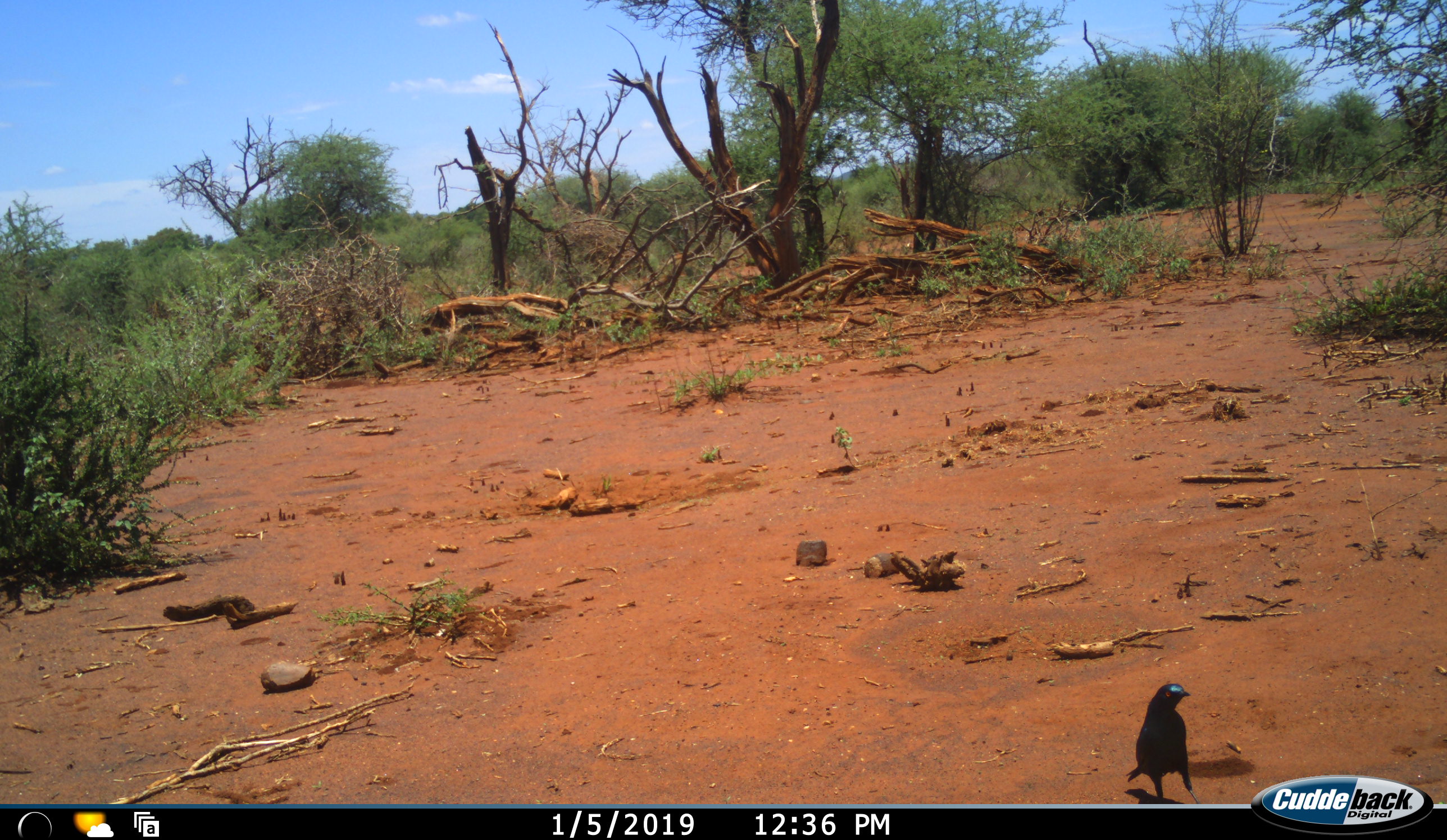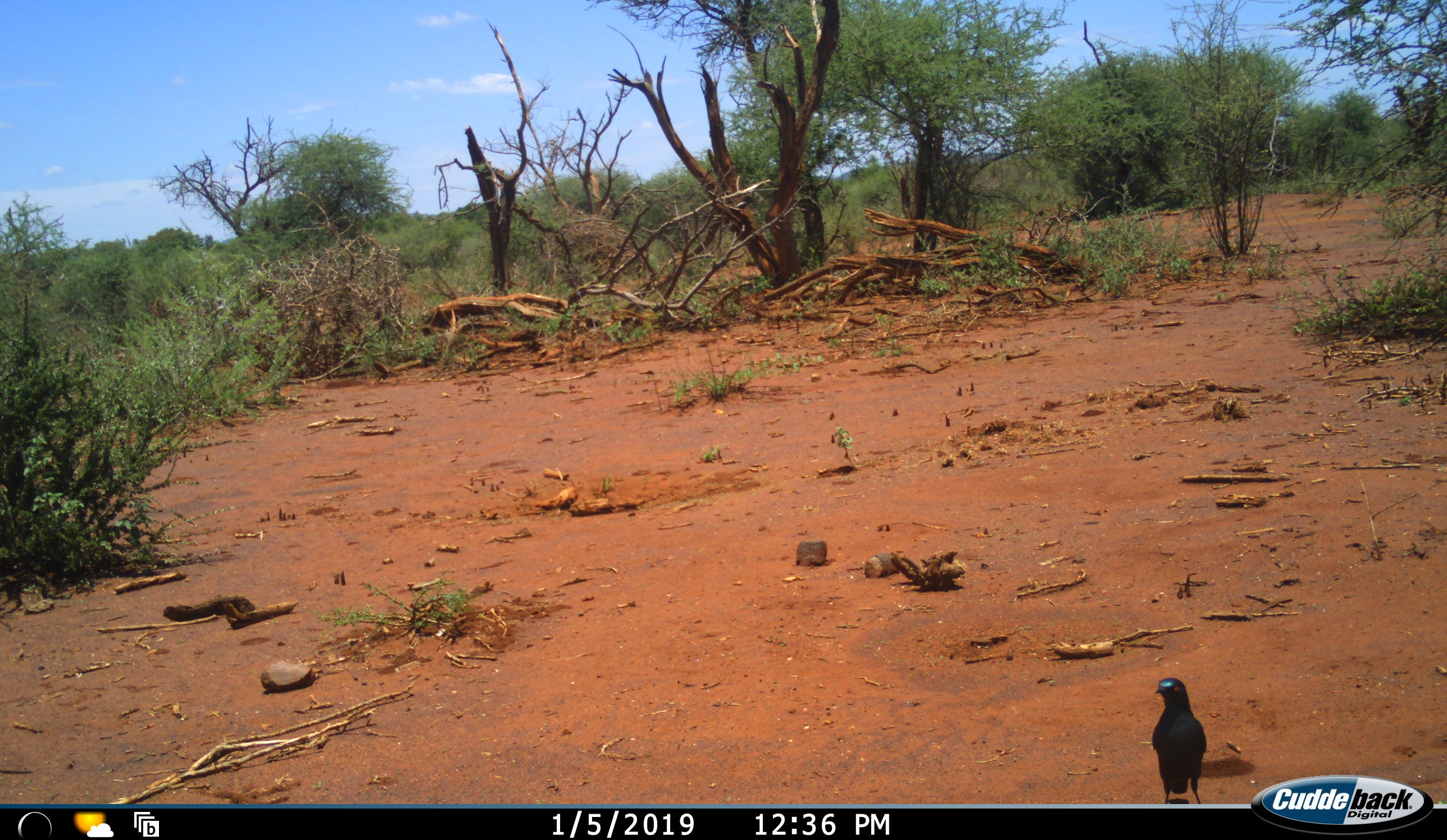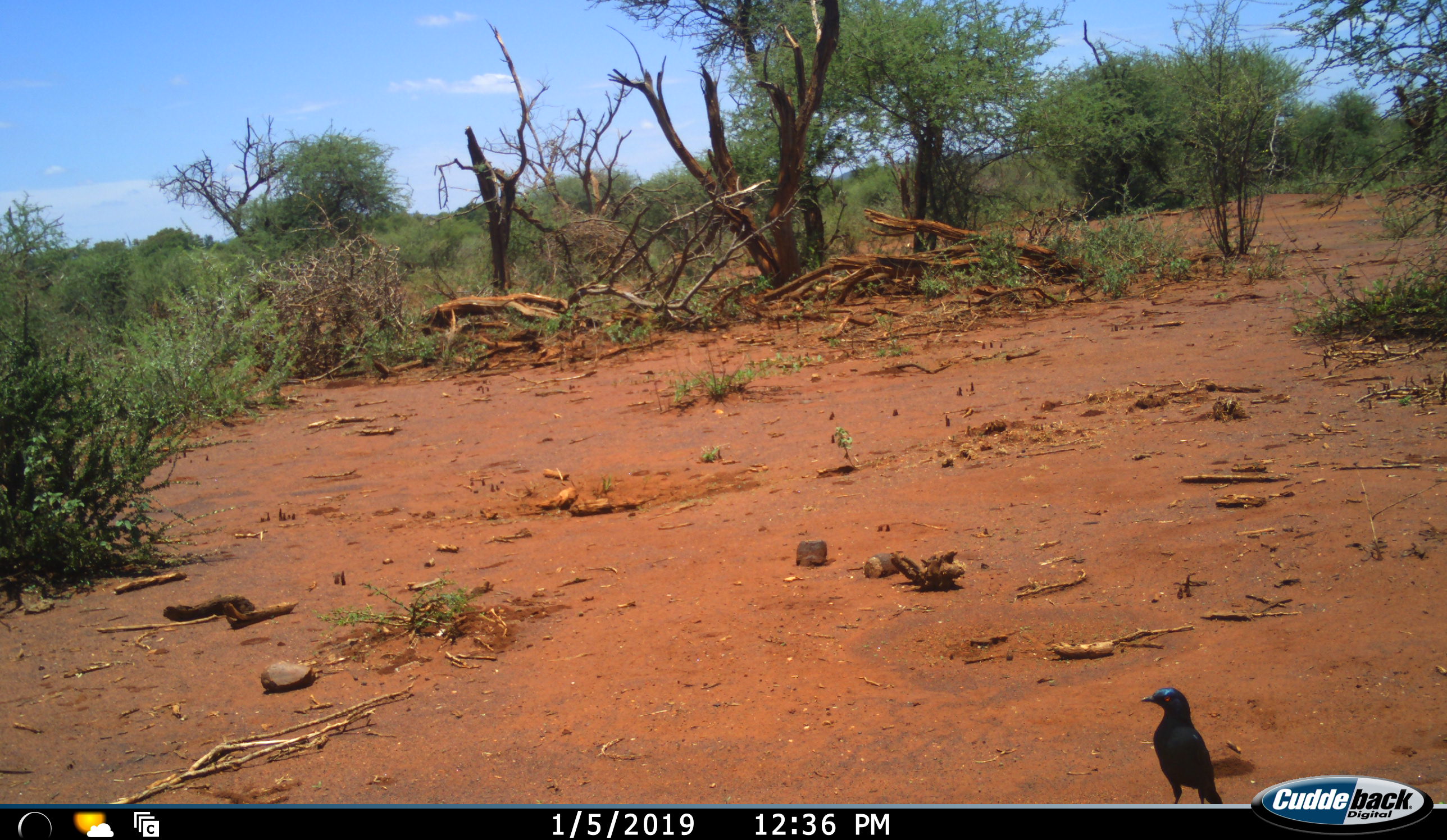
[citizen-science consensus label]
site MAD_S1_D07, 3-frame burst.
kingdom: Animalia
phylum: Chordata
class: Aves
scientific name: Aves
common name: bird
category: birdother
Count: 1.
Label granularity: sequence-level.